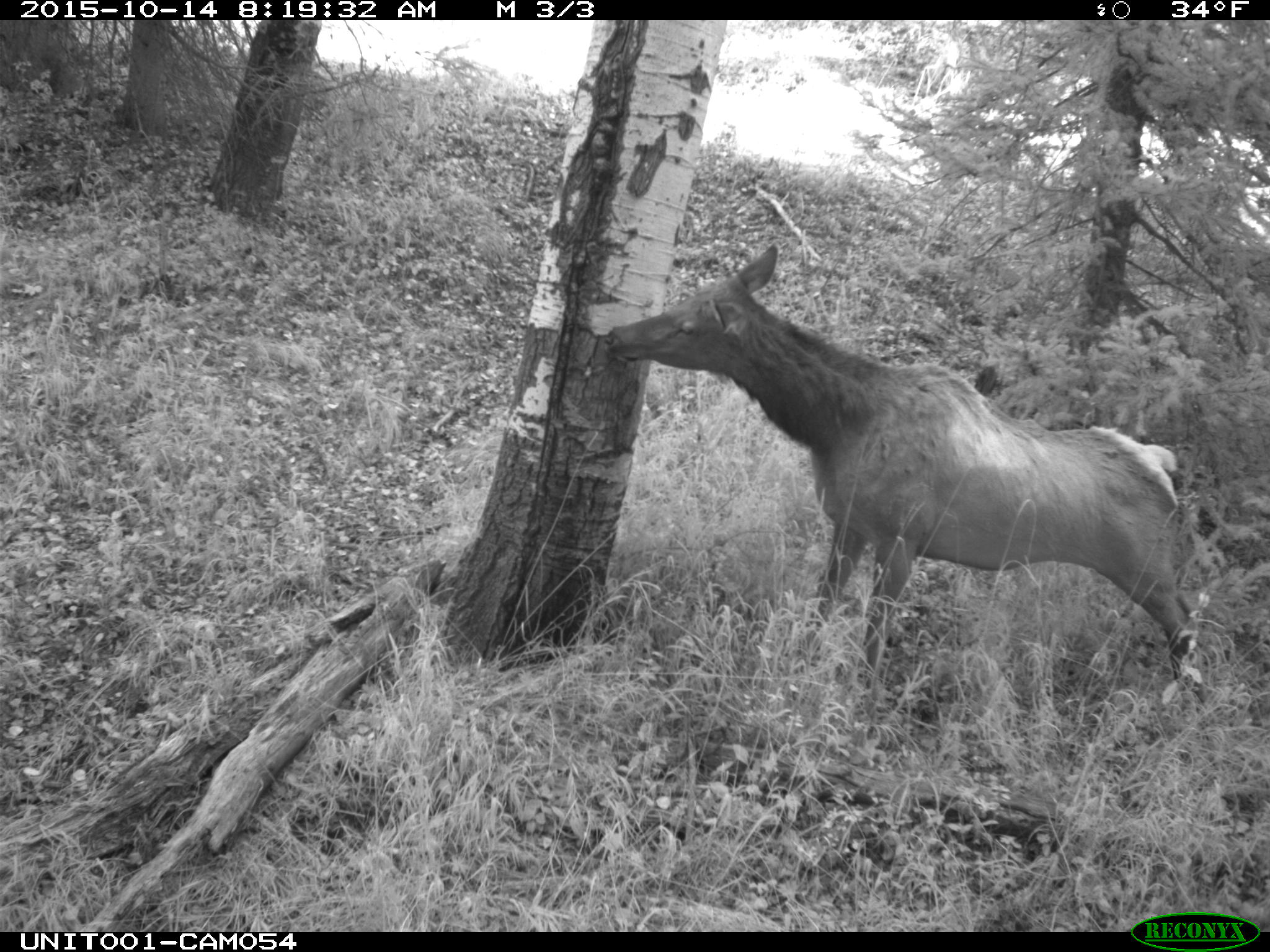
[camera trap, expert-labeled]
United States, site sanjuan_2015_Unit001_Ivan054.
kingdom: Animalia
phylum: Chordata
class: Mammalia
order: Artiodactyla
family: Cervidae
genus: Cervus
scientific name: Cervus elaphus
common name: red deer